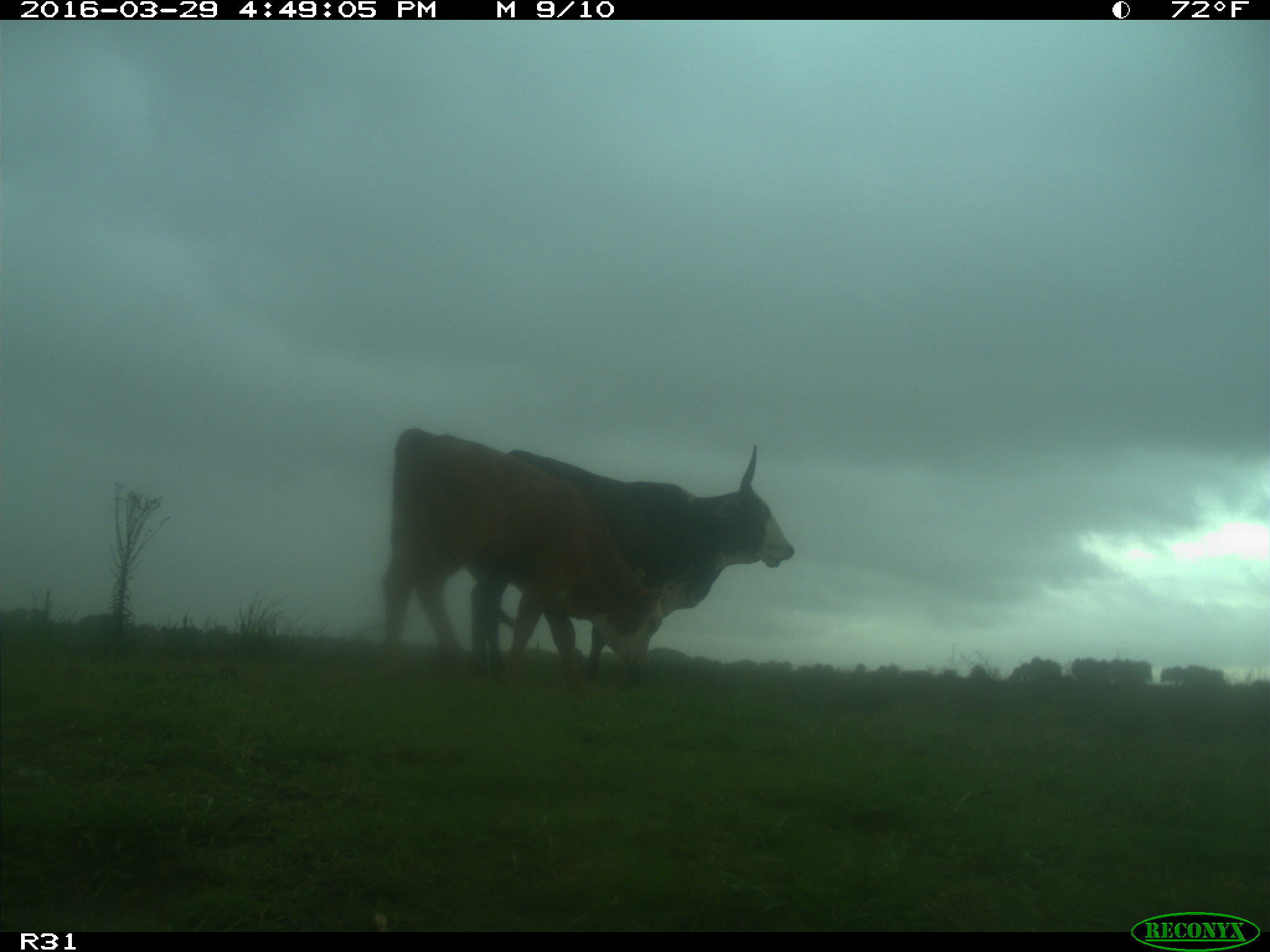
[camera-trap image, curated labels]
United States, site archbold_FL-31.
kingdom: Animalia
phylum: Chordata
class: Mammalia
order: Artiodactyla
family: Bovidae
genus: Bos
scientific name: Bos taurus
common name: domestic cow